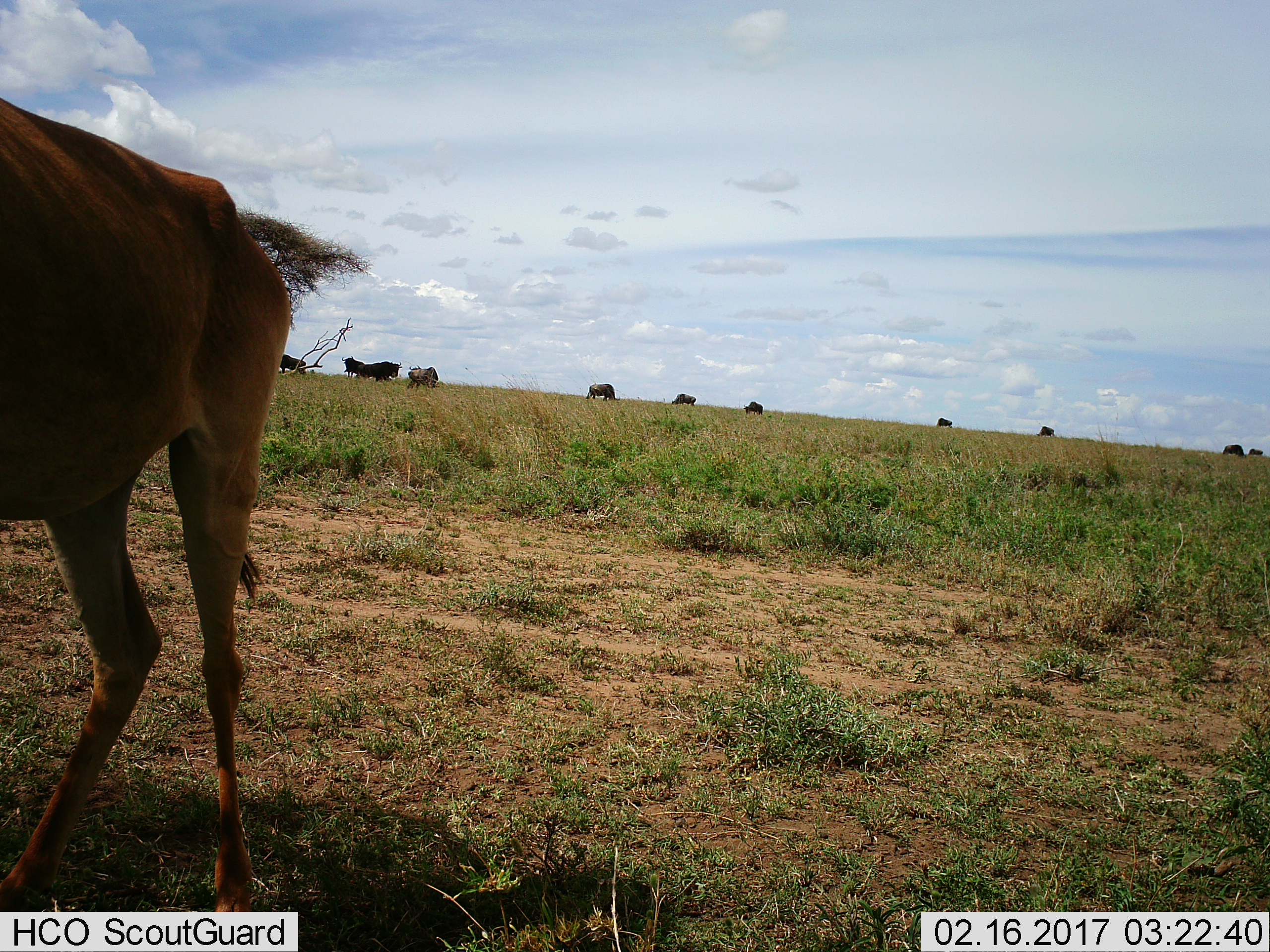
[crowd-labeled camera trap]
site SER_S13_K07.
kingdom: Animalia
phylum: Chordata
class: Mammalia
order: Artiodactyla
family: Bovidae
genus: Connochaetes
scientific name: Connochaetes taurinus taurinus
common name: blue wildebeest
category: wildebeestblue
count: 11-50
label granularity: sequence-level